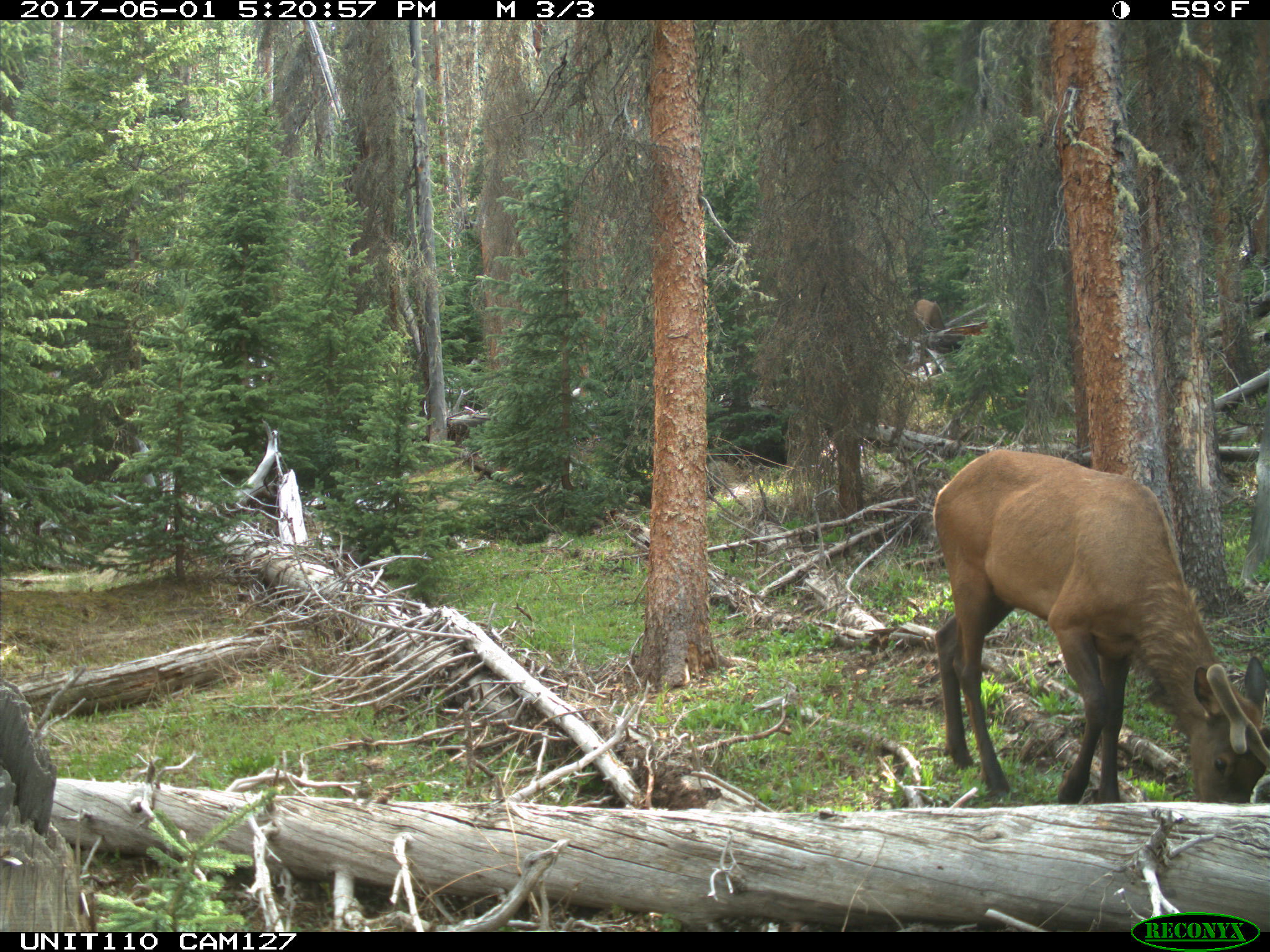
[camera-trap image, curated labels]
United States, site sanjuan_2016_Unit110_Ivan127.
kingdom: Animalia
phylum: Chordata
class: Mammalia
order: Artiodactyla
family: Cervidae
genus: Cervus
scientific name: Cervus elaphus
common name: red deer